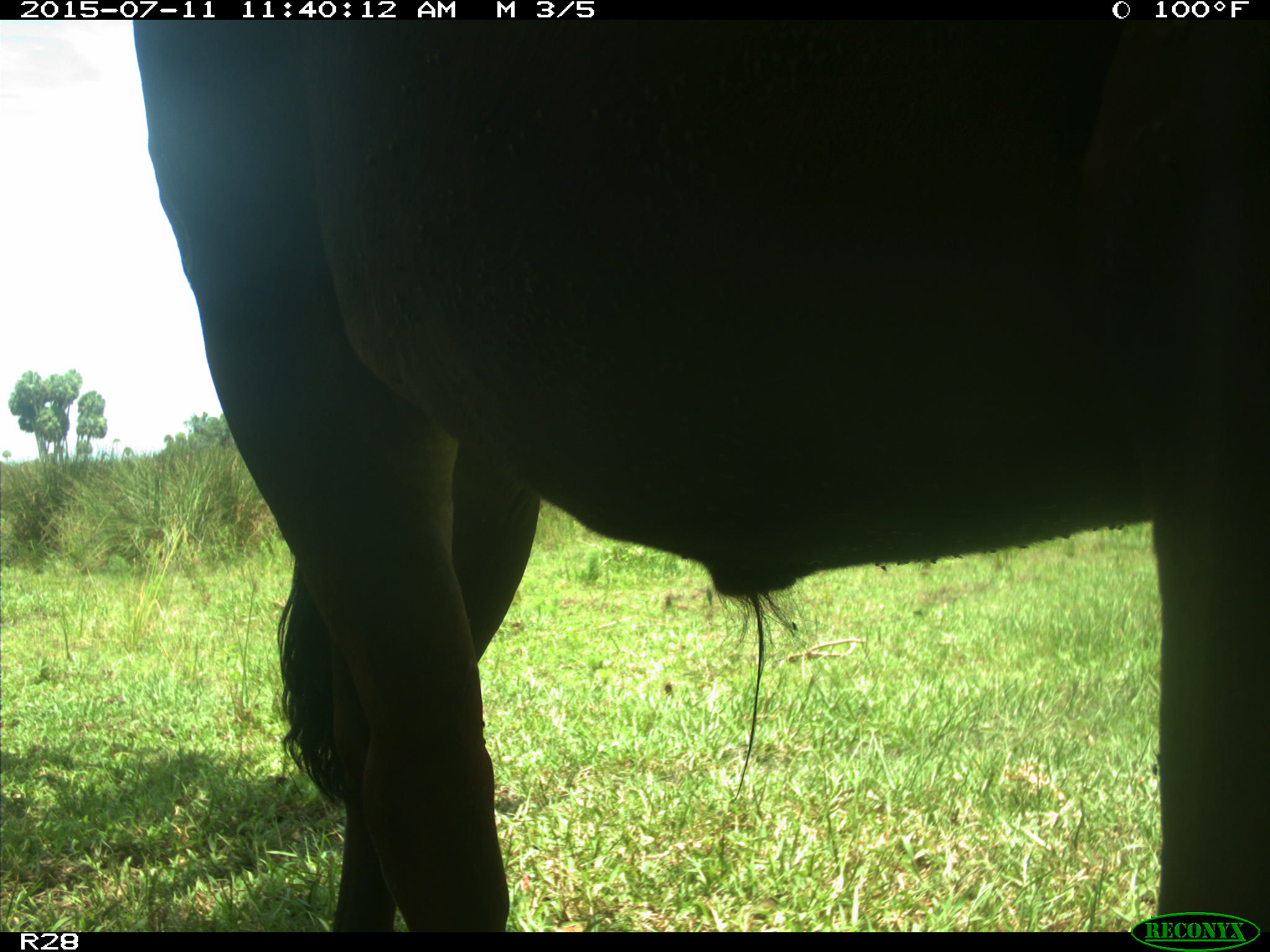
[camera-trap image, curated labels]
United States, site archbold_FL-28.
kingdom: Animalia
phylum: Chordata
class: Mammalia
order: Artiodactyla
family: Bovidae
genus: Bos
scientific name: Bos taurus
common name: domestic cow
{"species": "Bos taurus (domestic cow)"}